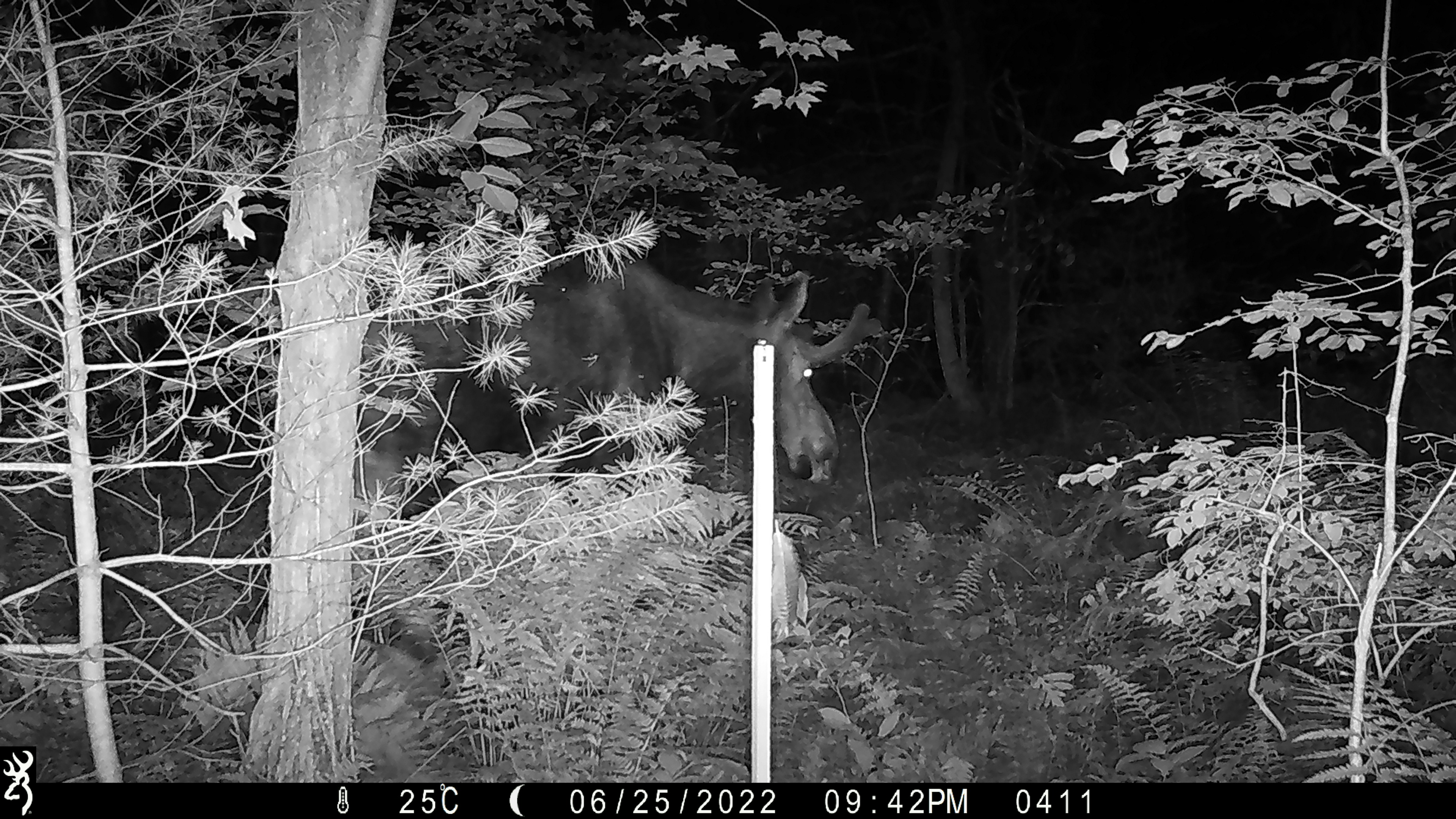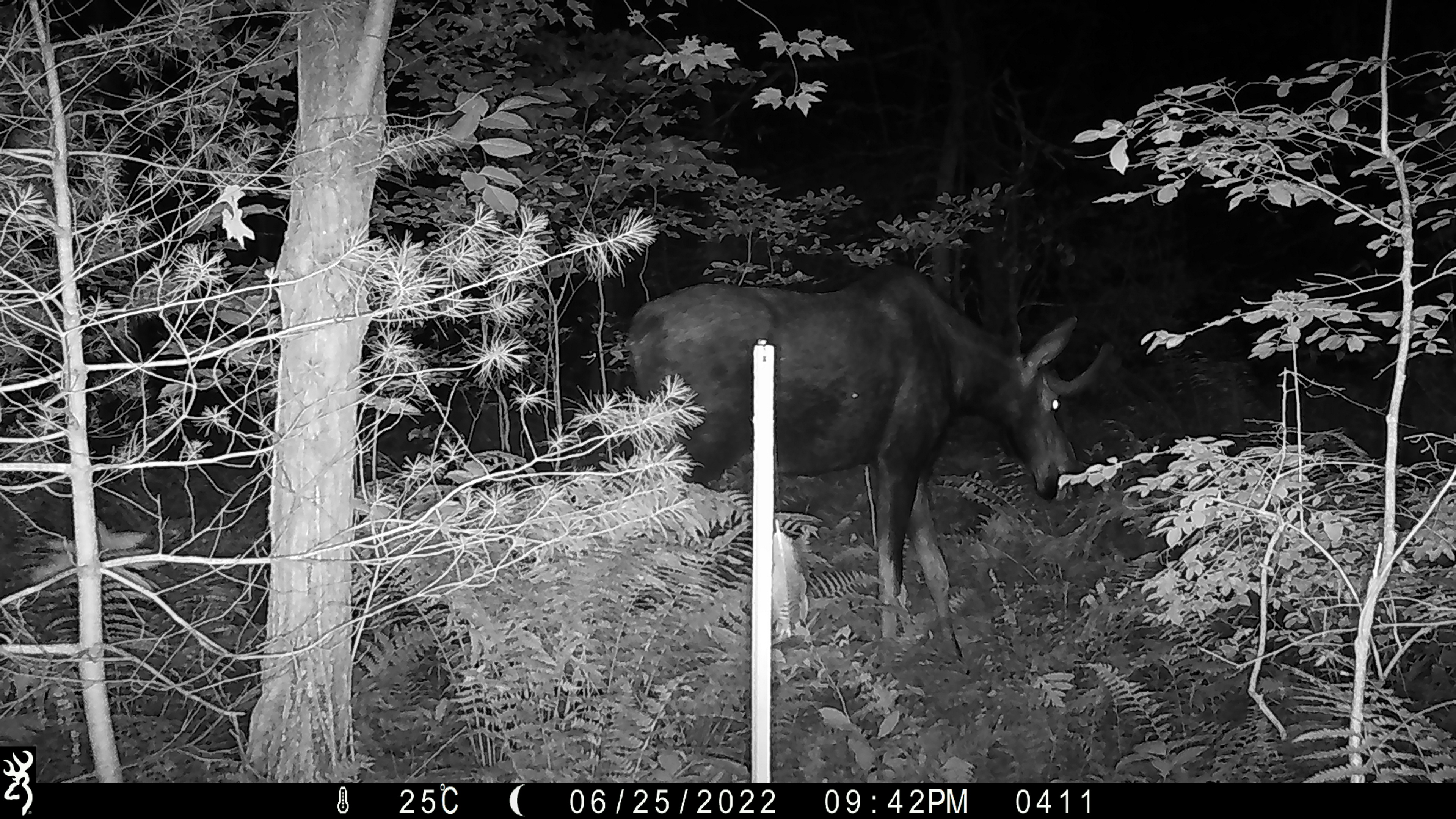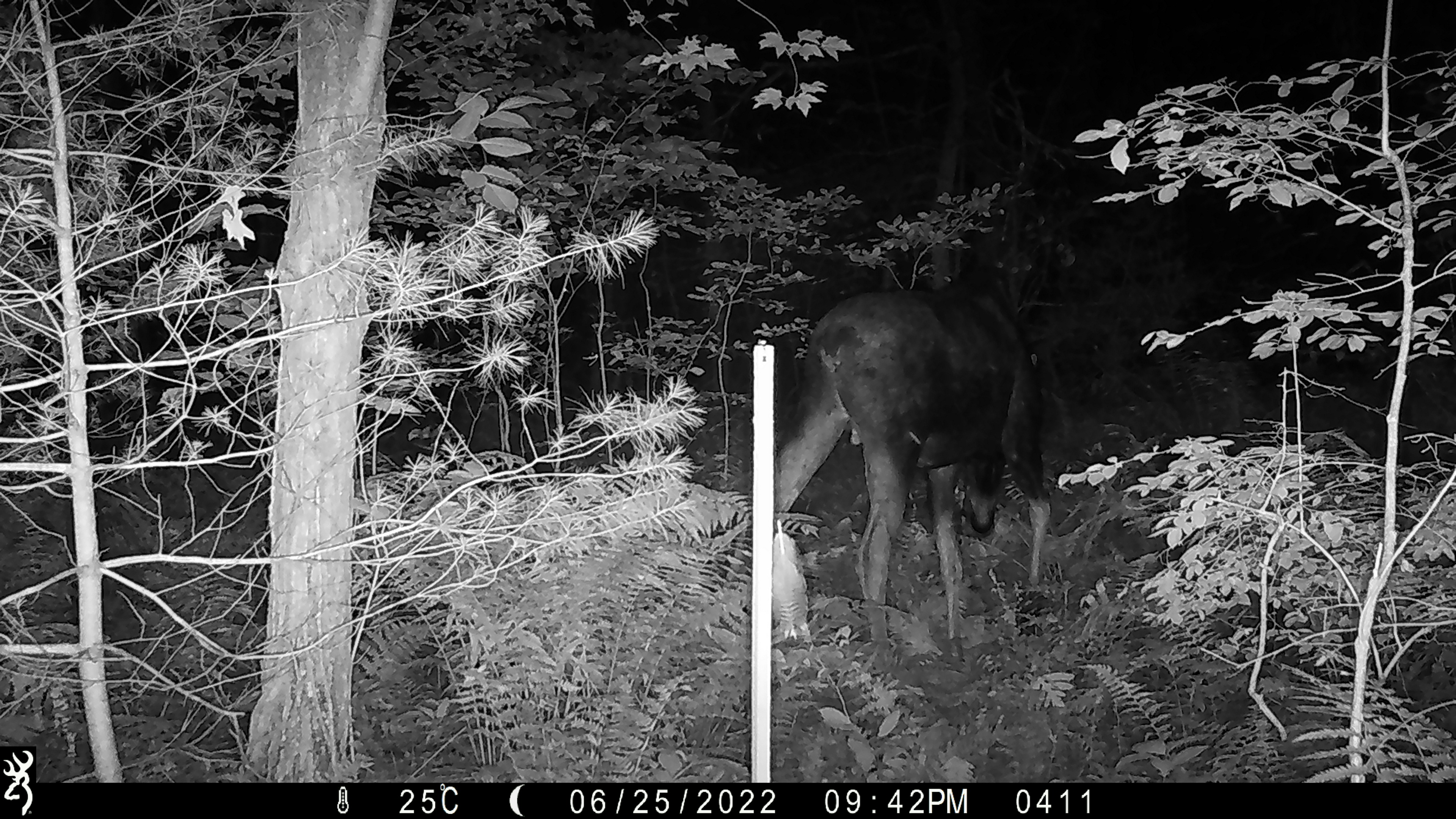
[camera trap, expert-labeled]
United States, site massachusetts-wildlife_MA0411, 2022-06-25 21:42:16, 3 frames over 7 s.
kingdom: Animalia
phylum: Chordata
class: Mammalia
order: Artiodactyla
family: Cervidae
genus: Alces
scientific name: Alces alces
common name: moose